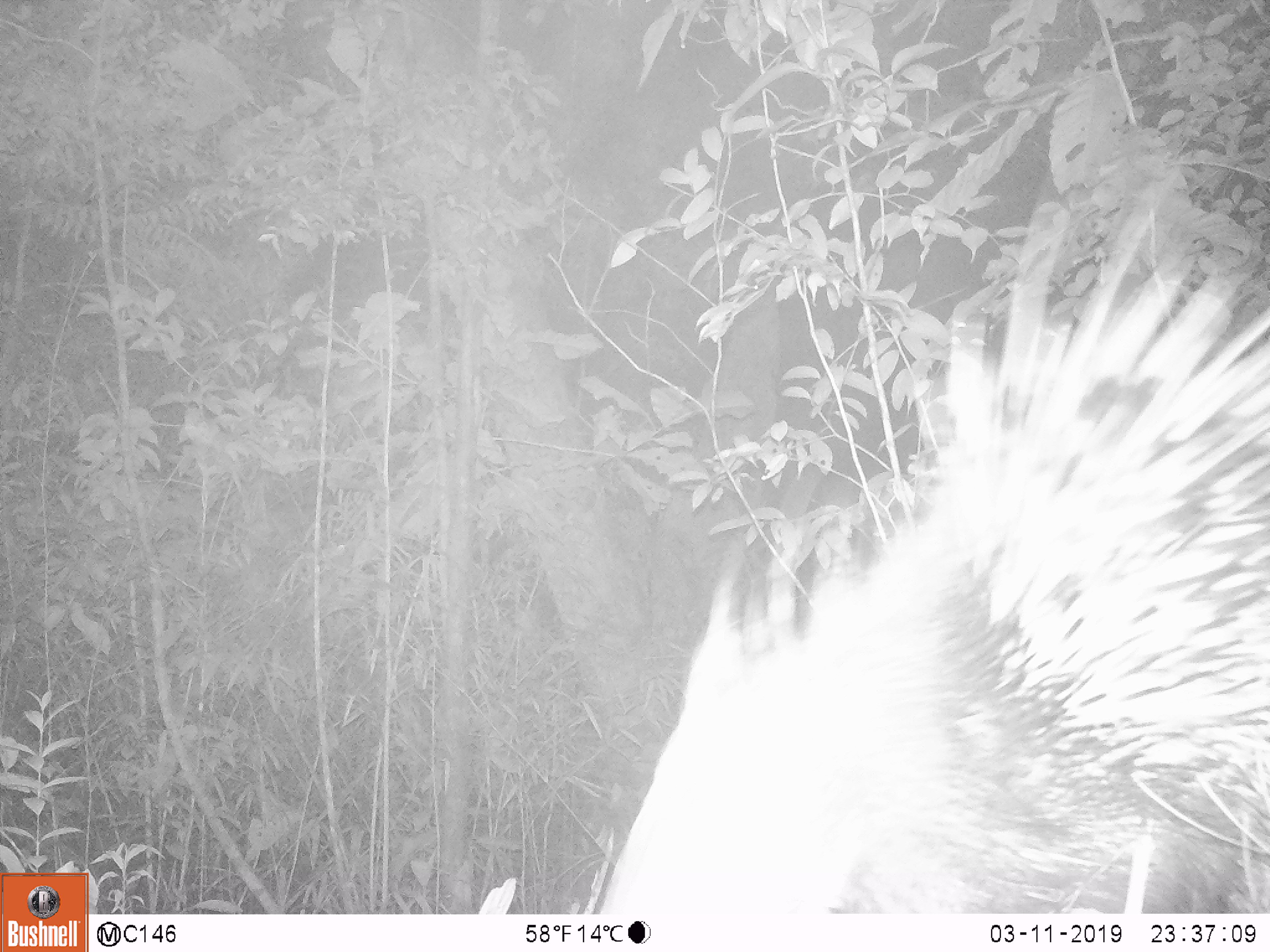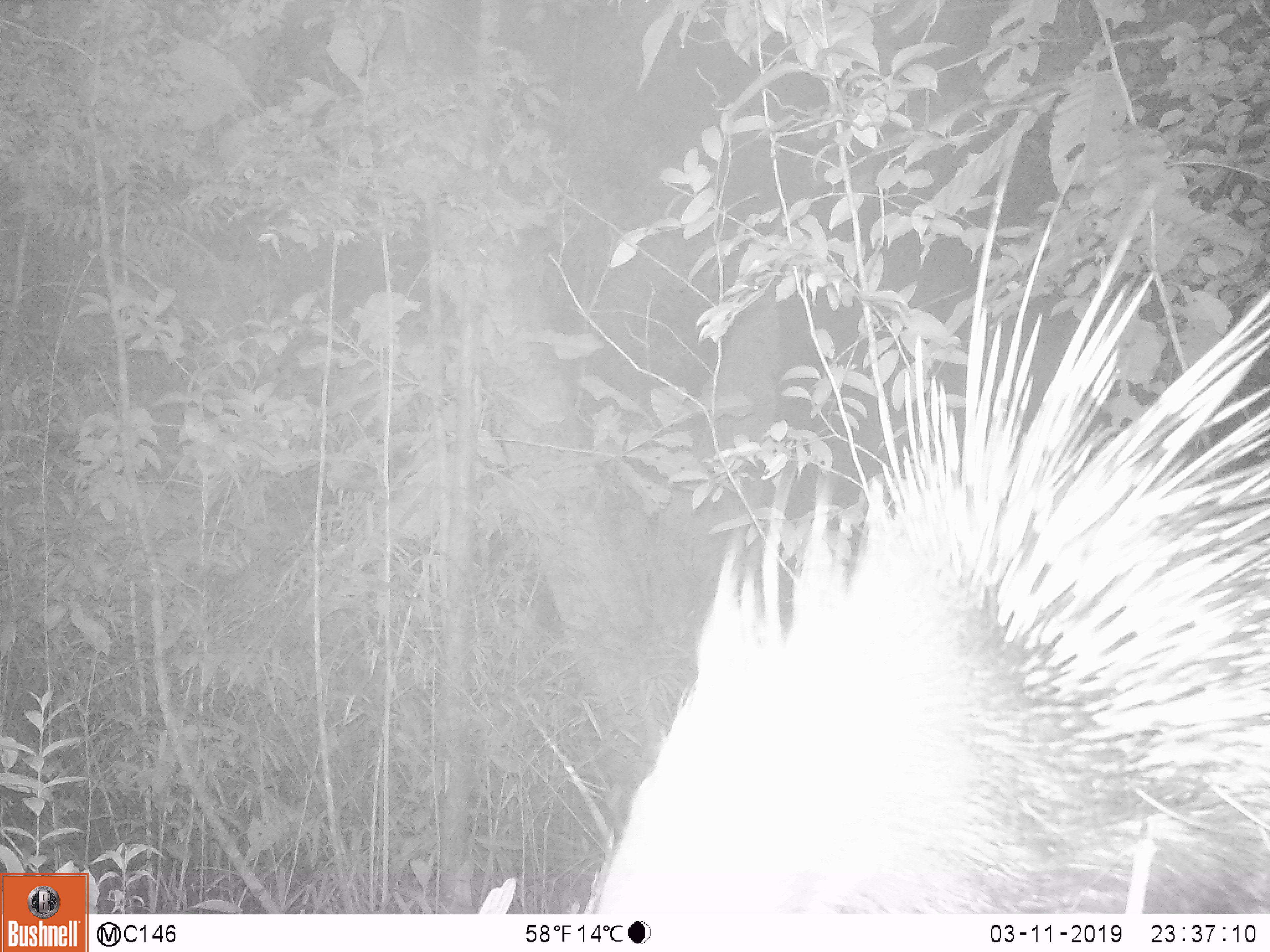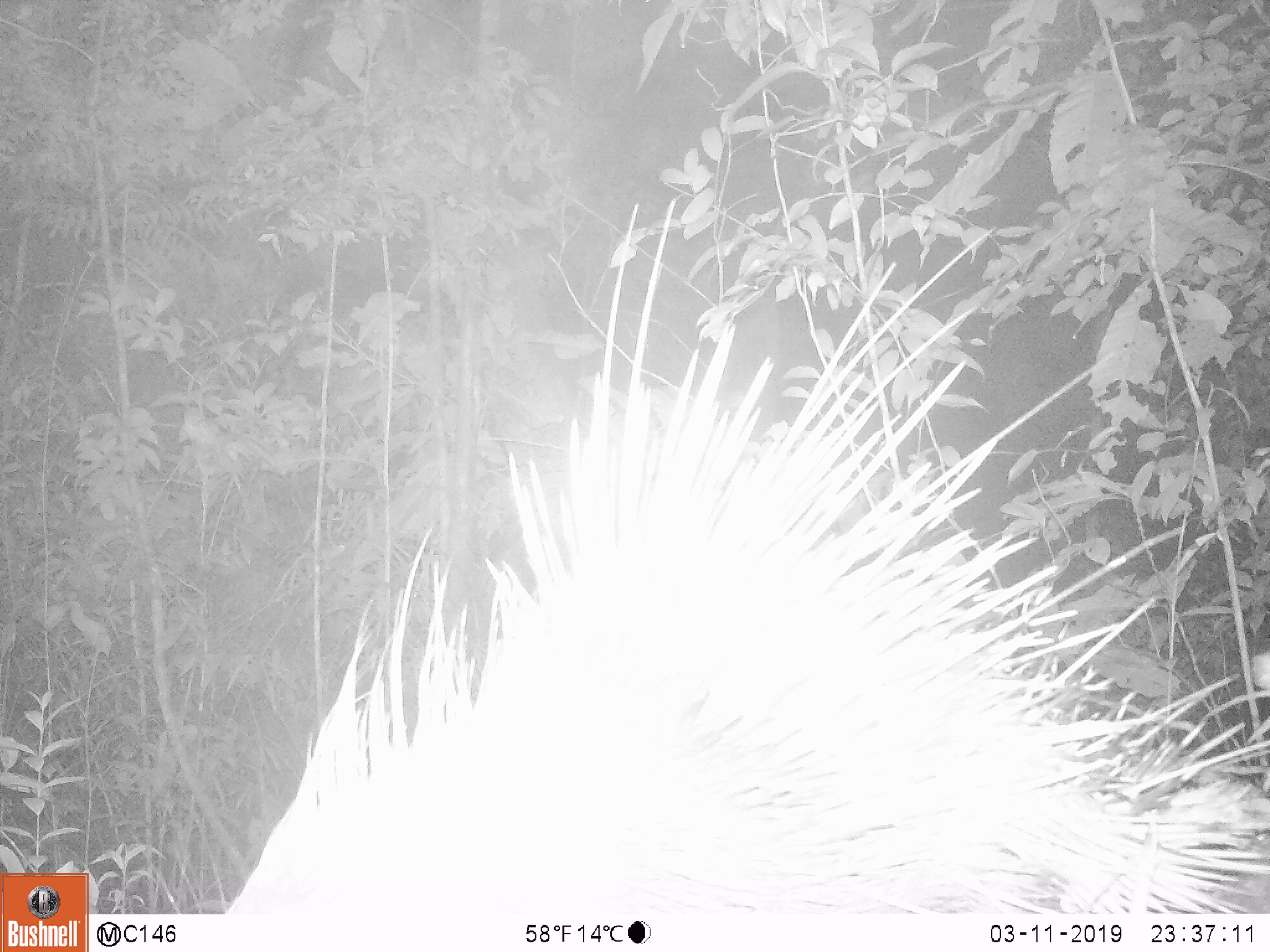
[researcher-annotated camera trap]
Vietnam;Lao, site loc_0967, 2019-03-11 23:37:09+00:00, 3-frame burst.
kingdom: Animalia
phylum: Chordata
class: Mammalia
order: Rodentia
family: Hystricidae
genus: Hystrix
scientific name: Hystrix brachyura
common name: malayan porcupine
Malayan porcupine (Hystrix brachyura). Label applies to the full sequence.